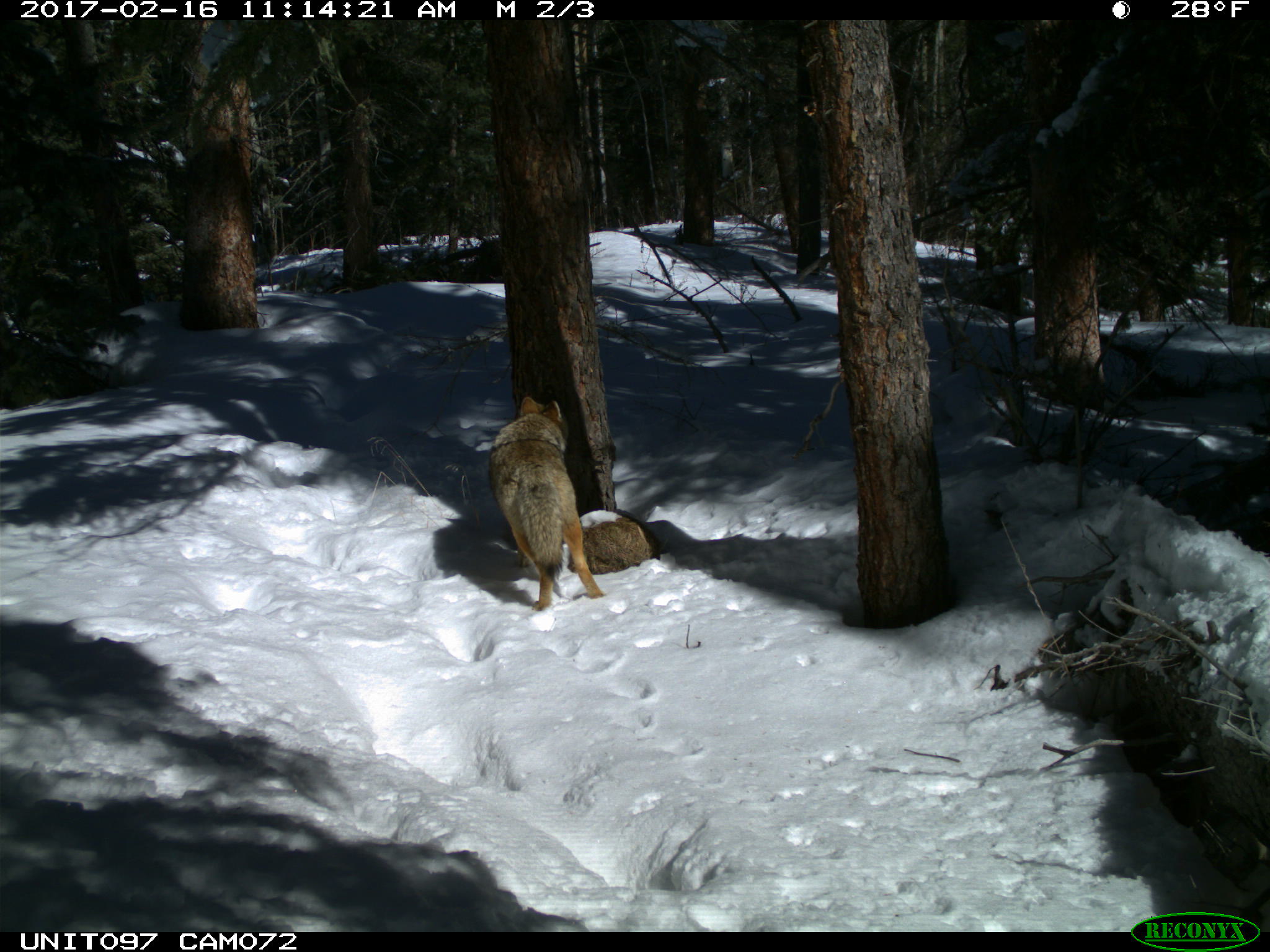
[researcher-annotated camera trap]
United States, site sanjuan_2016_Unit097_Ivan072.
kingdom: Animalia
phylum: Chordata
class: Mammalia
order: Carnivora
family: Canidae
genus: Canis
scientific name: Canis latrans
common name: coyote